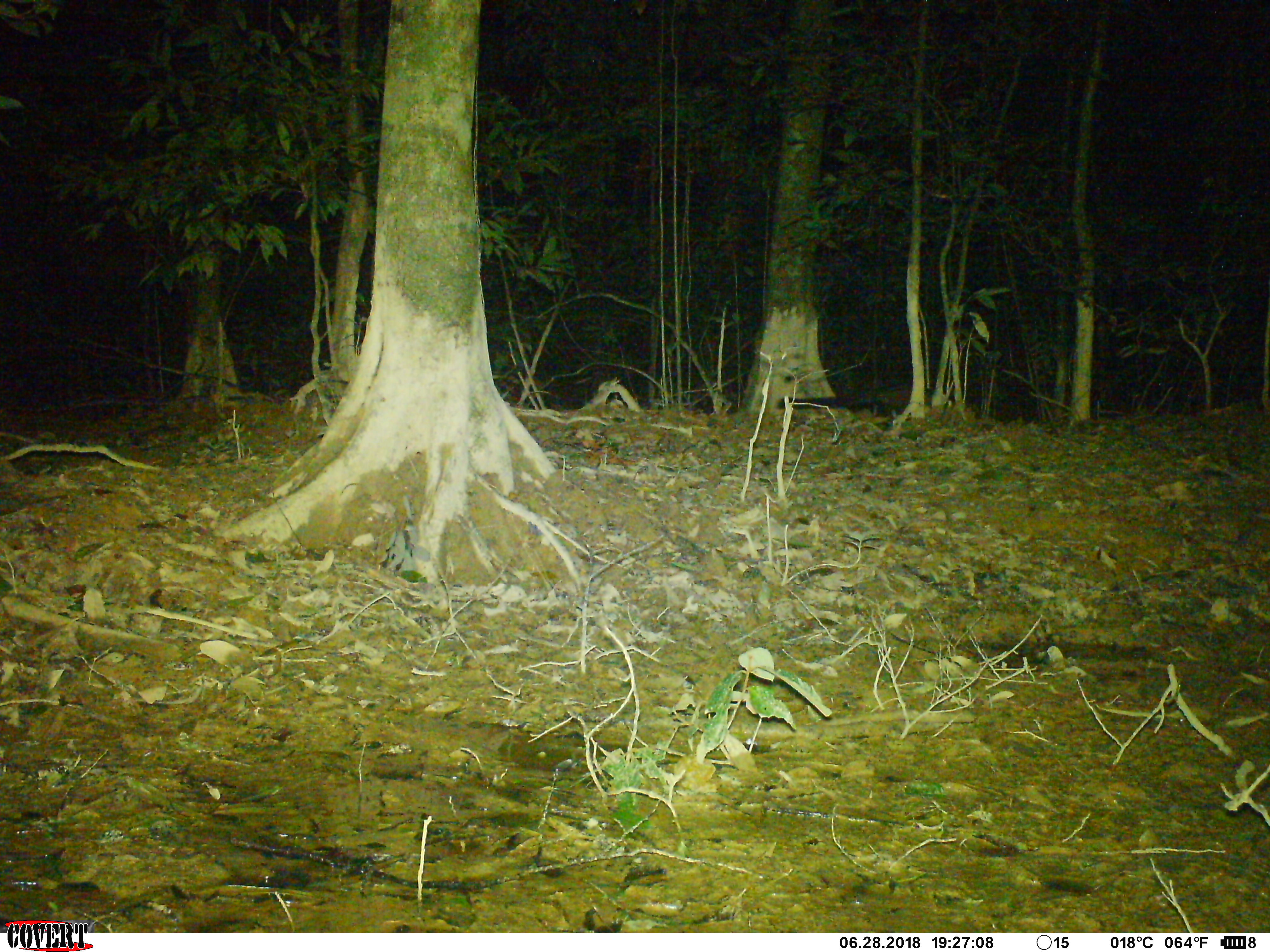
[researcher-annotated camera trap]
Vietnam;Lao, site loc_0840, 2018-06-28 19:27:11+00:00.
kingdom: Animalia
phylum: Chordata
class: Mammalia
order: Carnivora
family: Viverridae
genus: Paradoxurus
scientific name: Paradoxurus hermaphroditus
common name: common palm civet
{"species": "common palm civet (Paradoxurus hermaphroditus)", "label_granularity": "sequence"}